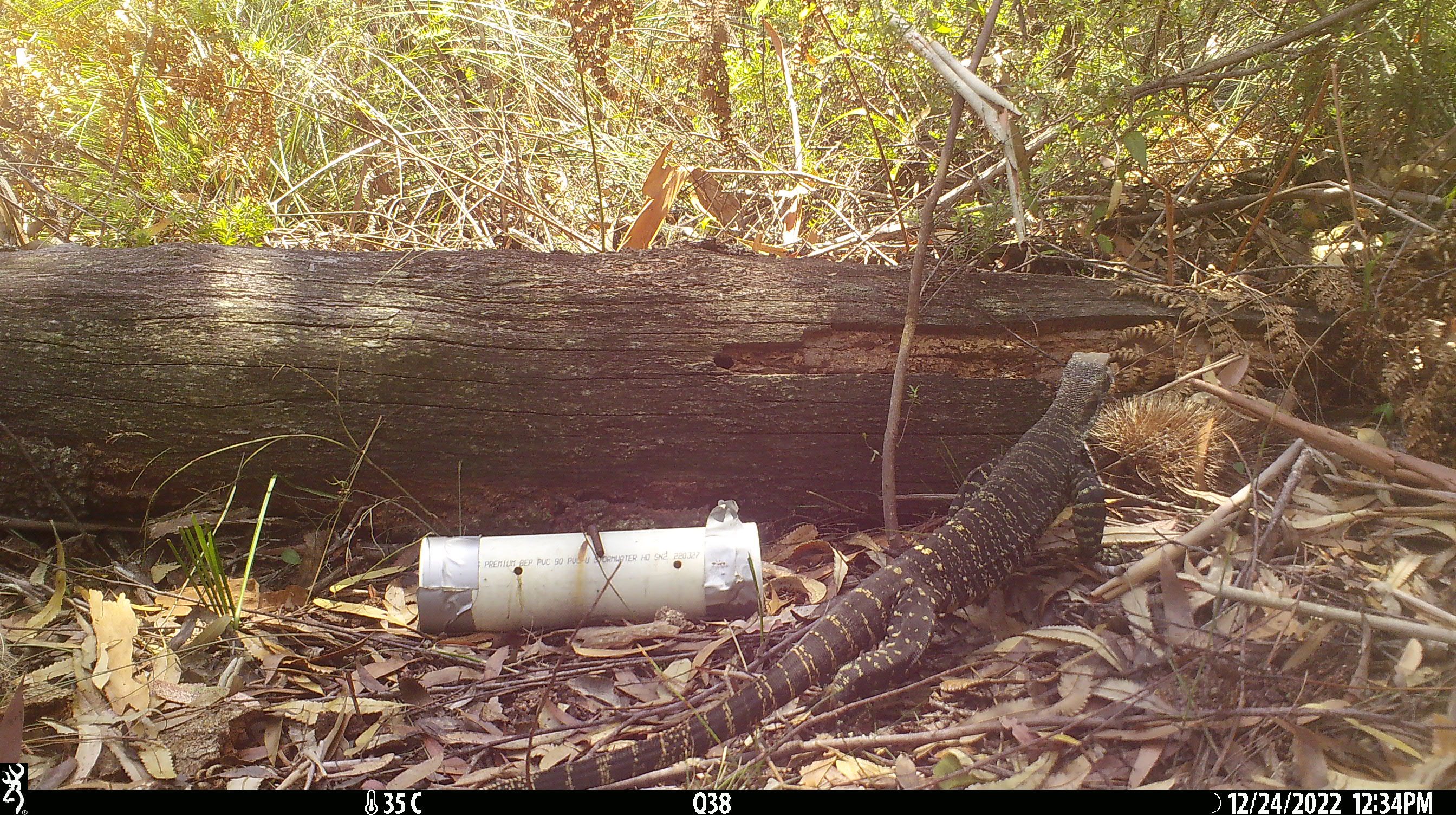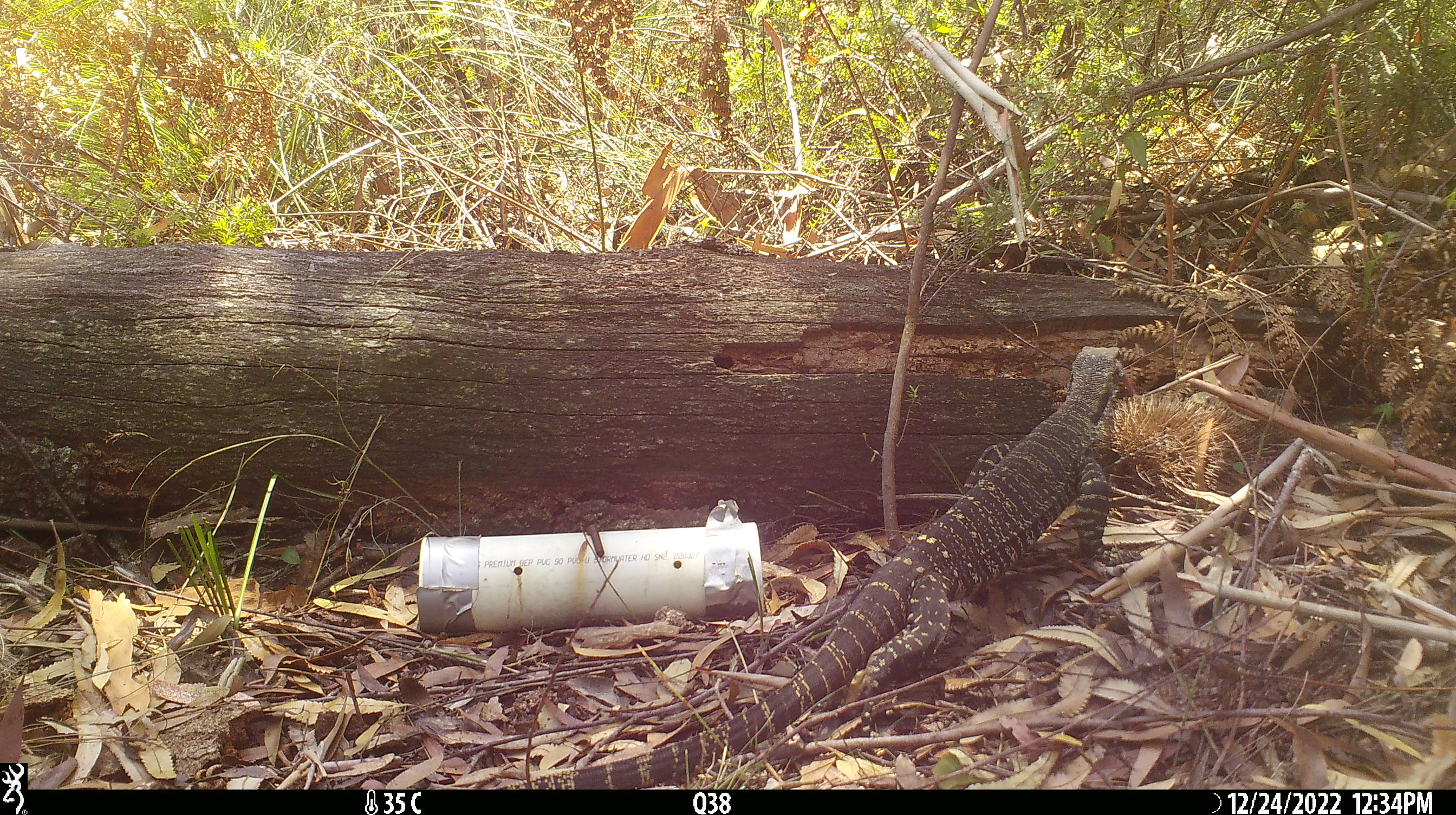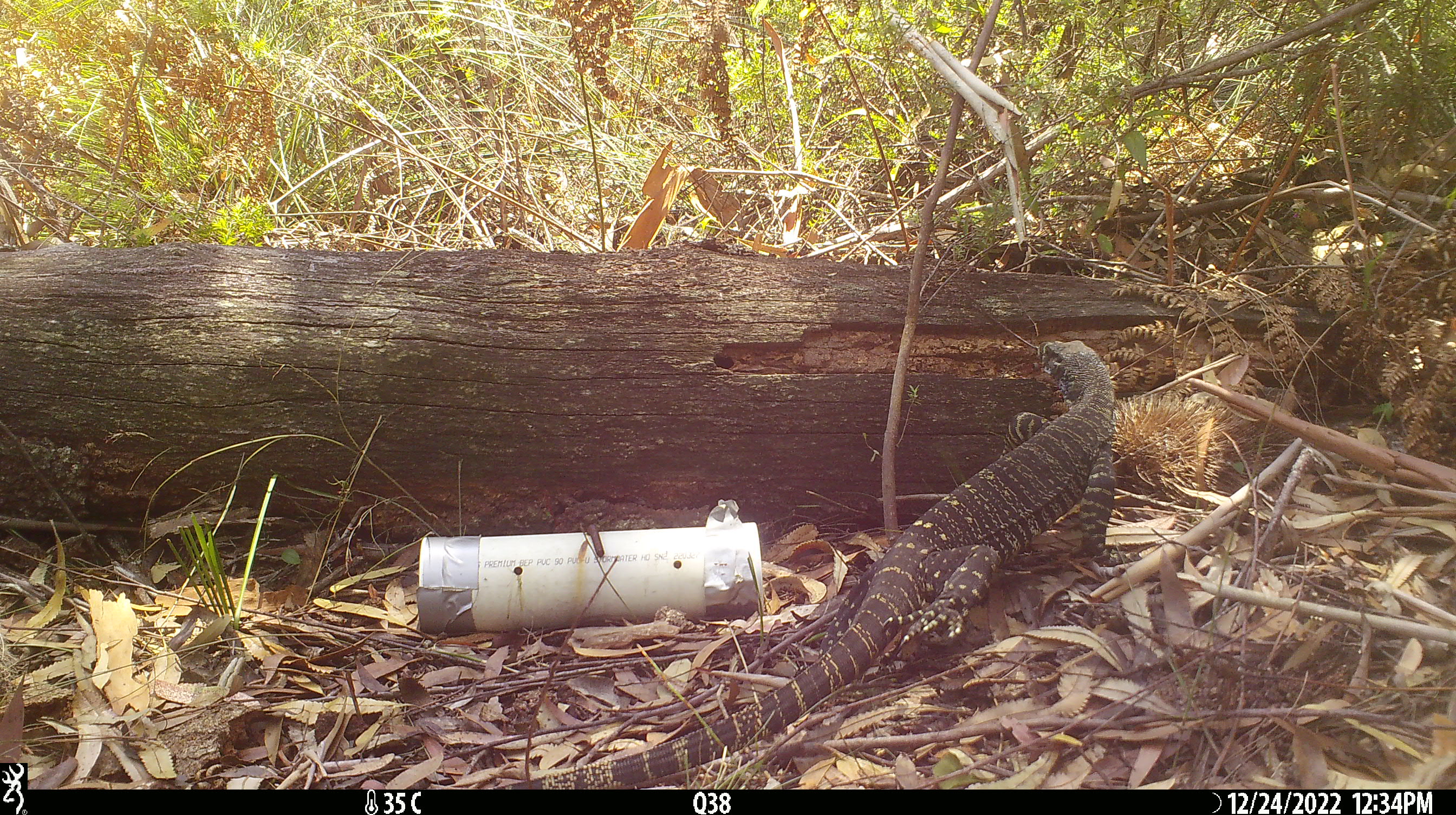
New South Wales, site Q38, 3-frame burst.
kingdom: Animalia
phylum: Chordata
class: Reptilia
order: Squamata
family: Varanidae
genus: Varanus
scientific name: Varanus varius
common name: lace monitor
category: goanna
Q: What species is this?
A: Goanna (lace monitor) (Varanus varius).